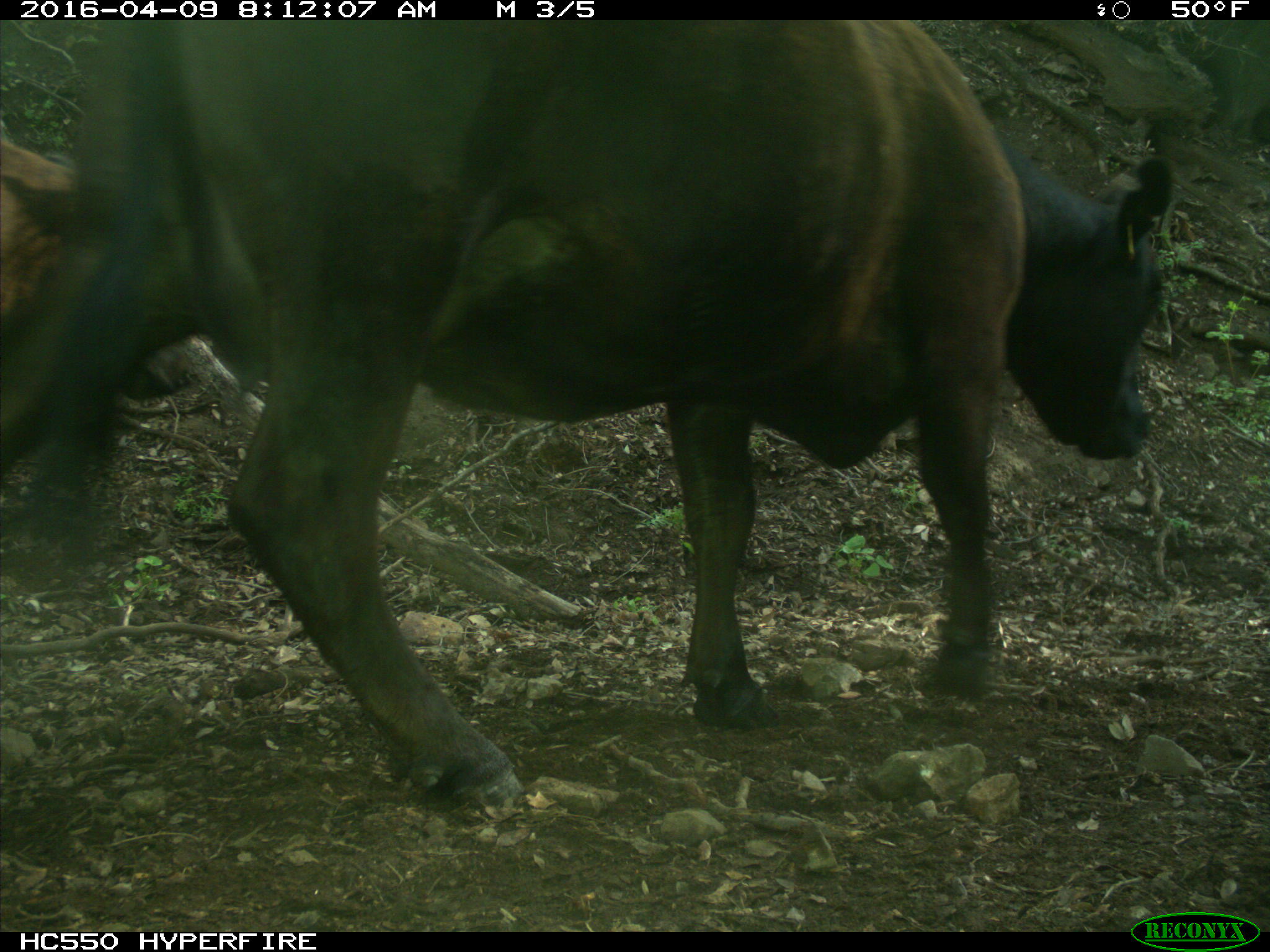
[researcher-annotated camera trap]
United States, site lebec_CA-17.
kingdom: Animalia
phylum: Chordata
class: Mammalia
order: Artiodactyla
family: Bovidae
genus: Bos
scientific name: Bos taurus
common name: domestic cow